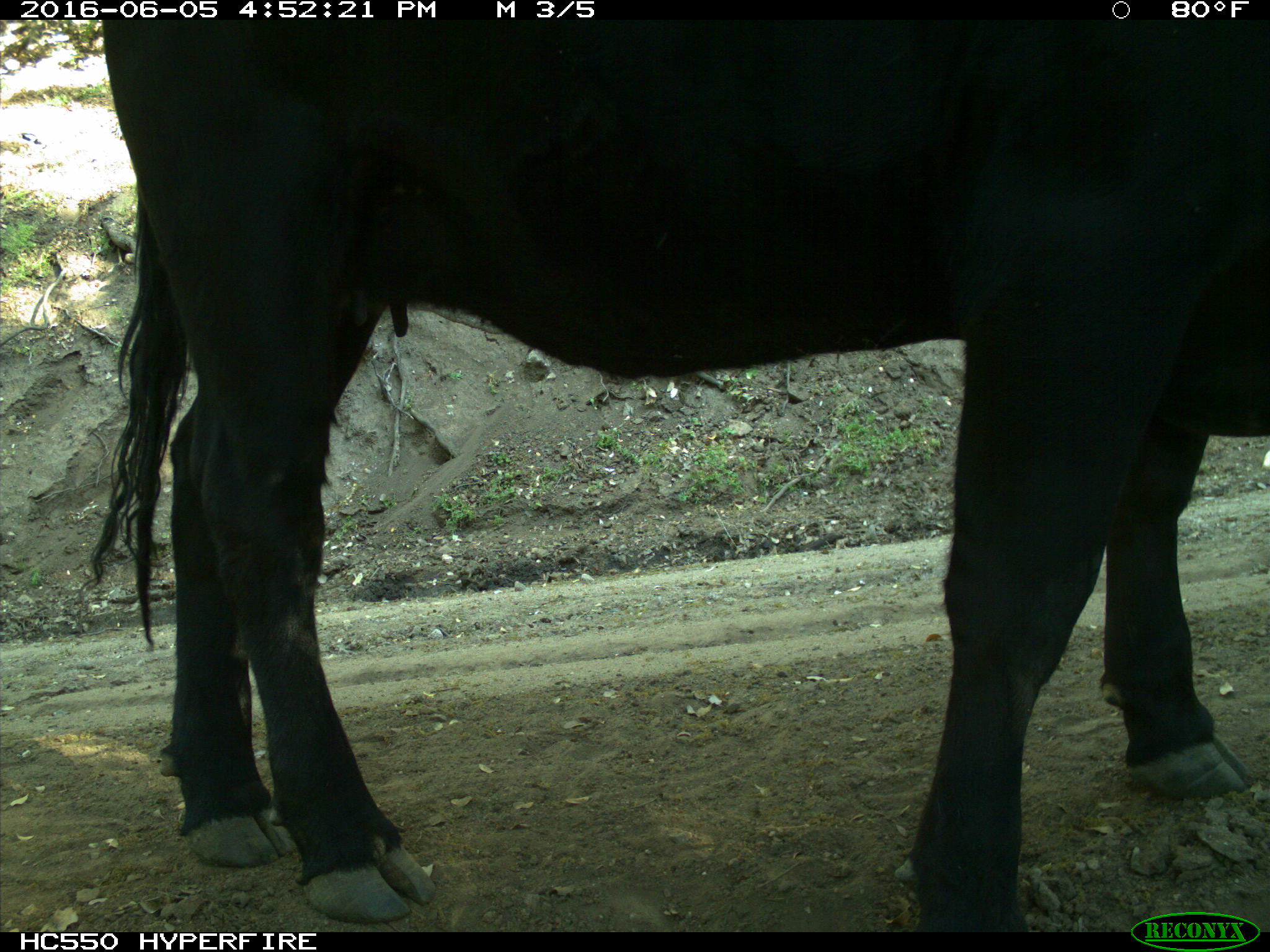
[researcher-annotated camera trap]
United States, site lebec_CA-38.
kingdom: Animalia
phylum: Chordata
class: Mammalia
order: Artiodactyla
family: Bovidae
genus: Bos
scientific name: Bos taurus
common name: domestic cow